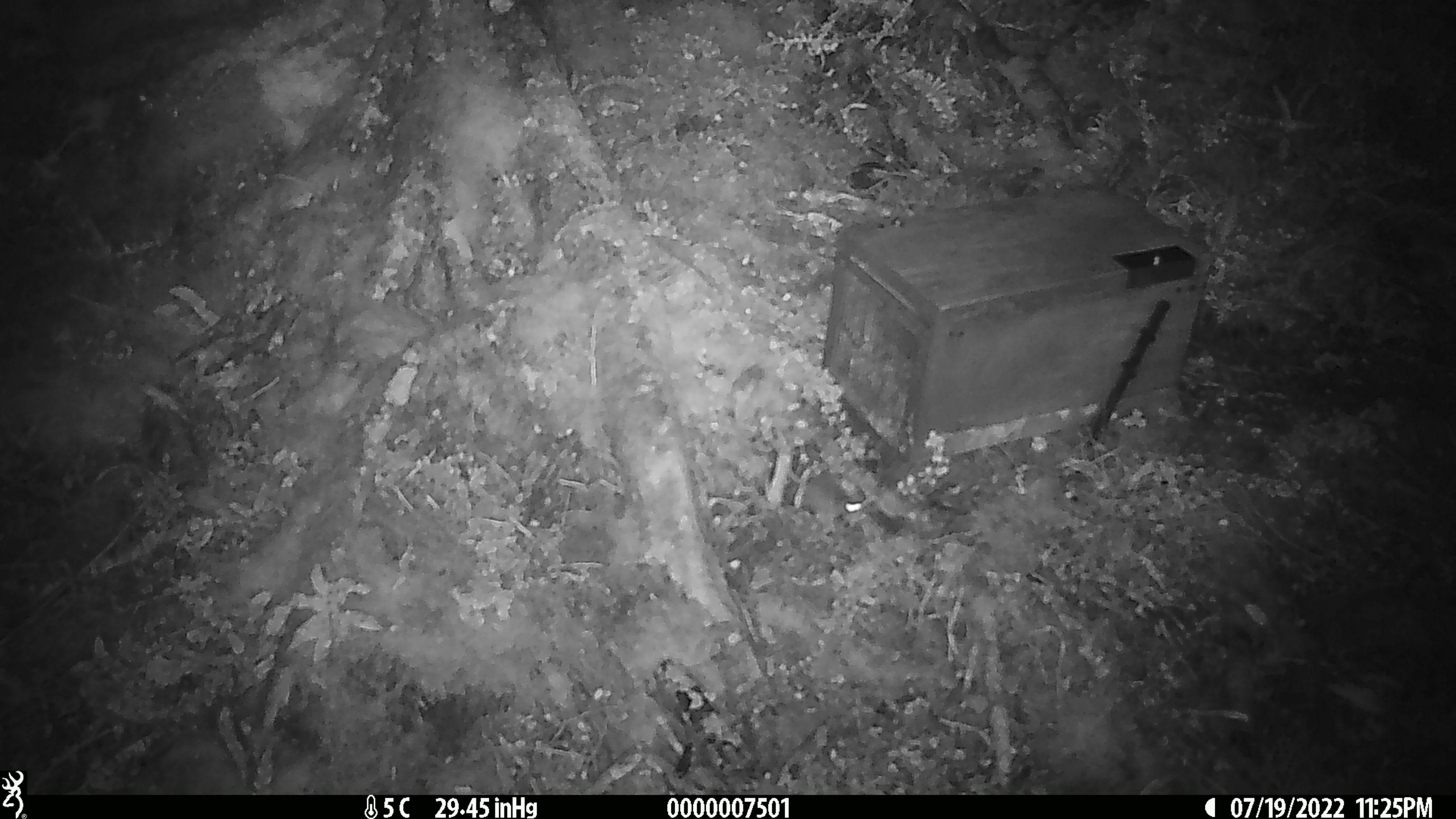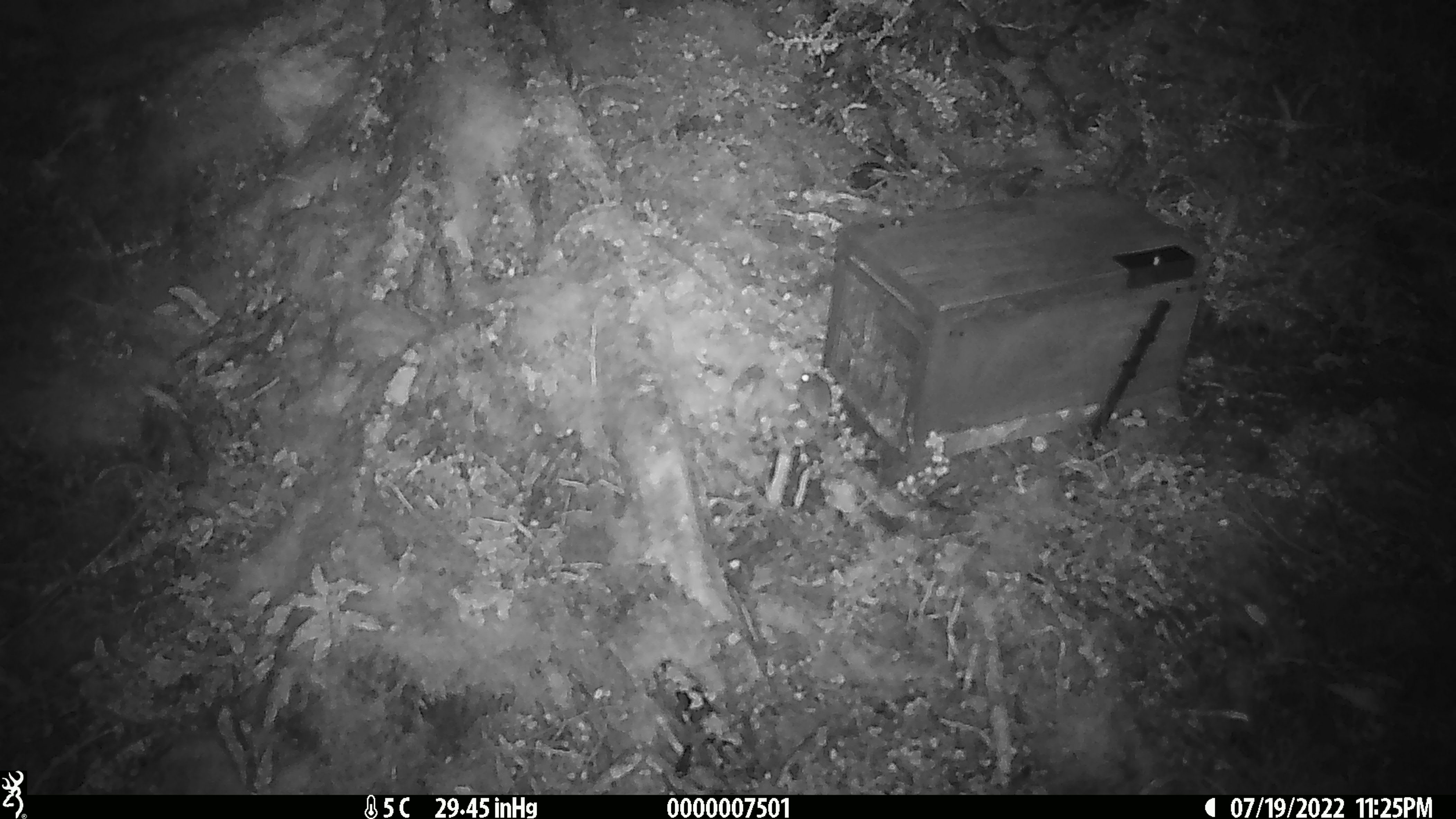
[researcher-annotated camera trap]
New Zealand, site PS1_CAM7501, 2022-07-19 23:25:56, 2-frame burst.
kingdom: Animalia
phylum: Chordata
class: Mammalia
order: Rodentia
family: Muridae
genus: Mus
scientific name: Mus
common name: mouse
Mouse (Mus).